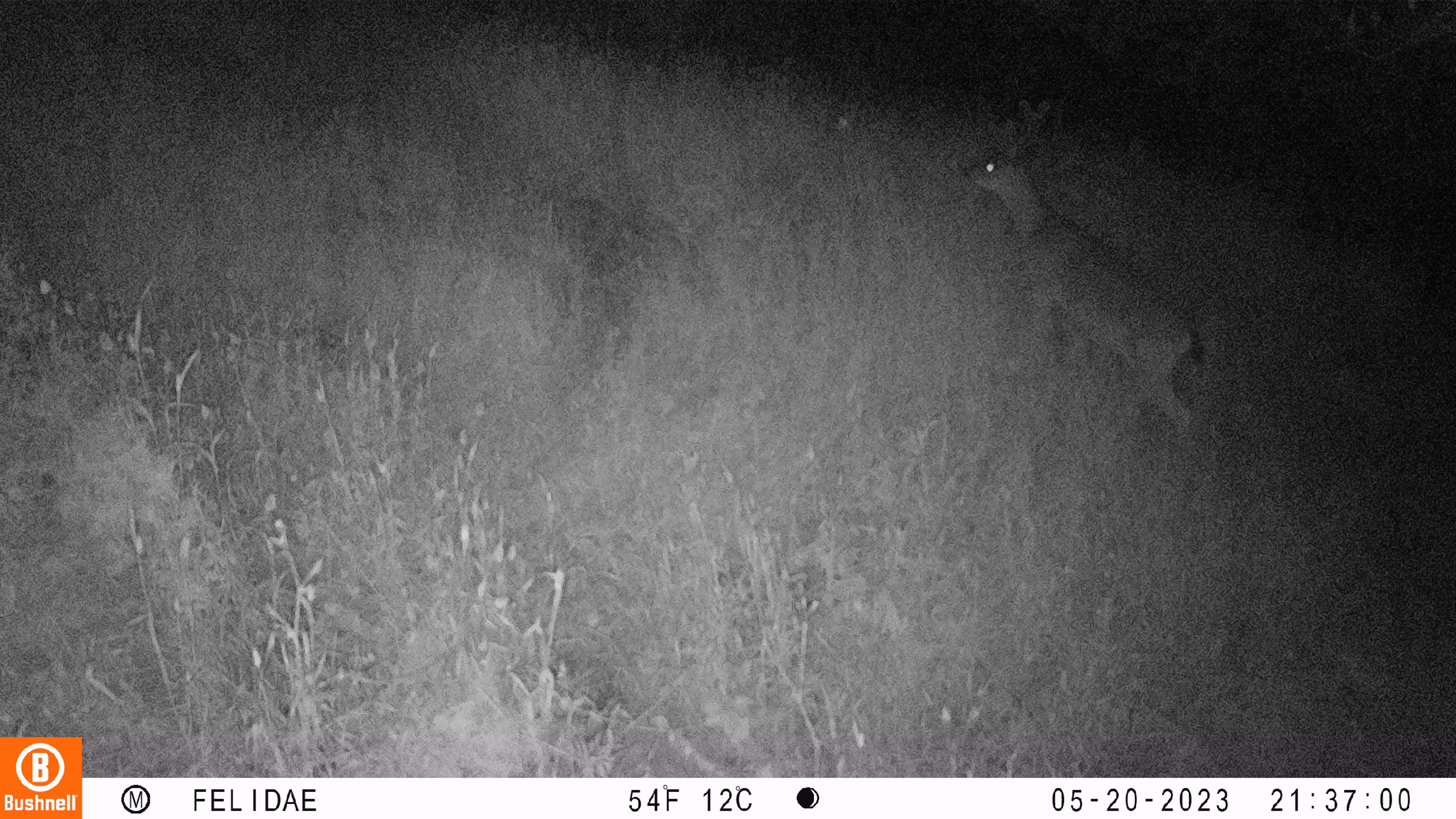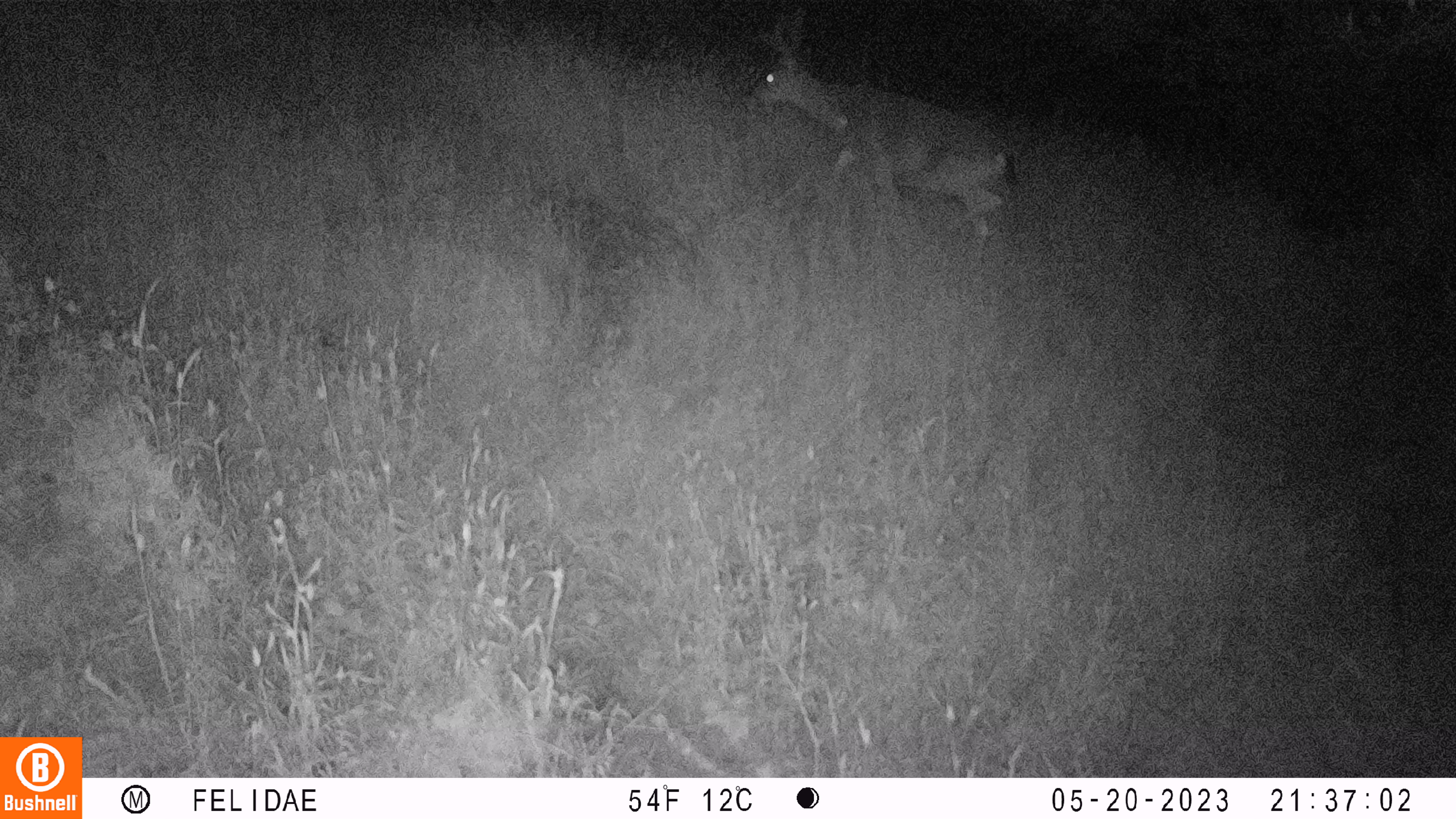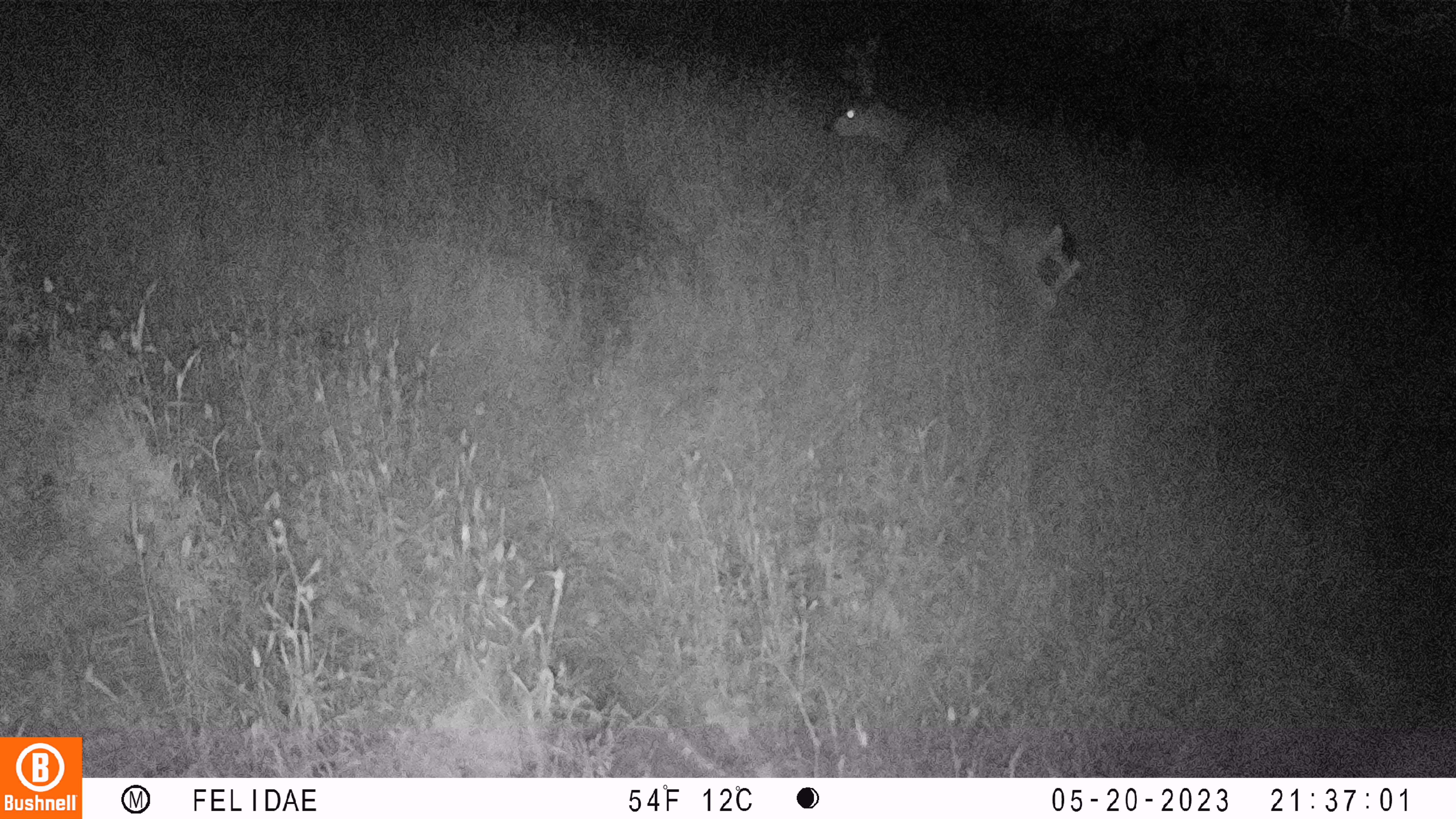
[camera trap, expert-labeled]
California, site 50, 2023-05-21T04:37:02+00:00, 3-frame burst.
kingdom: Animalia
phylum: Chordata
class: Mammalia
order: Artiodactyla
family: Cervidae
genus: Odocoileus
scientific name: Odocoileus hemionus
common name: mule deer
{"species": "mule deer (Odocoileus hemionus)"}